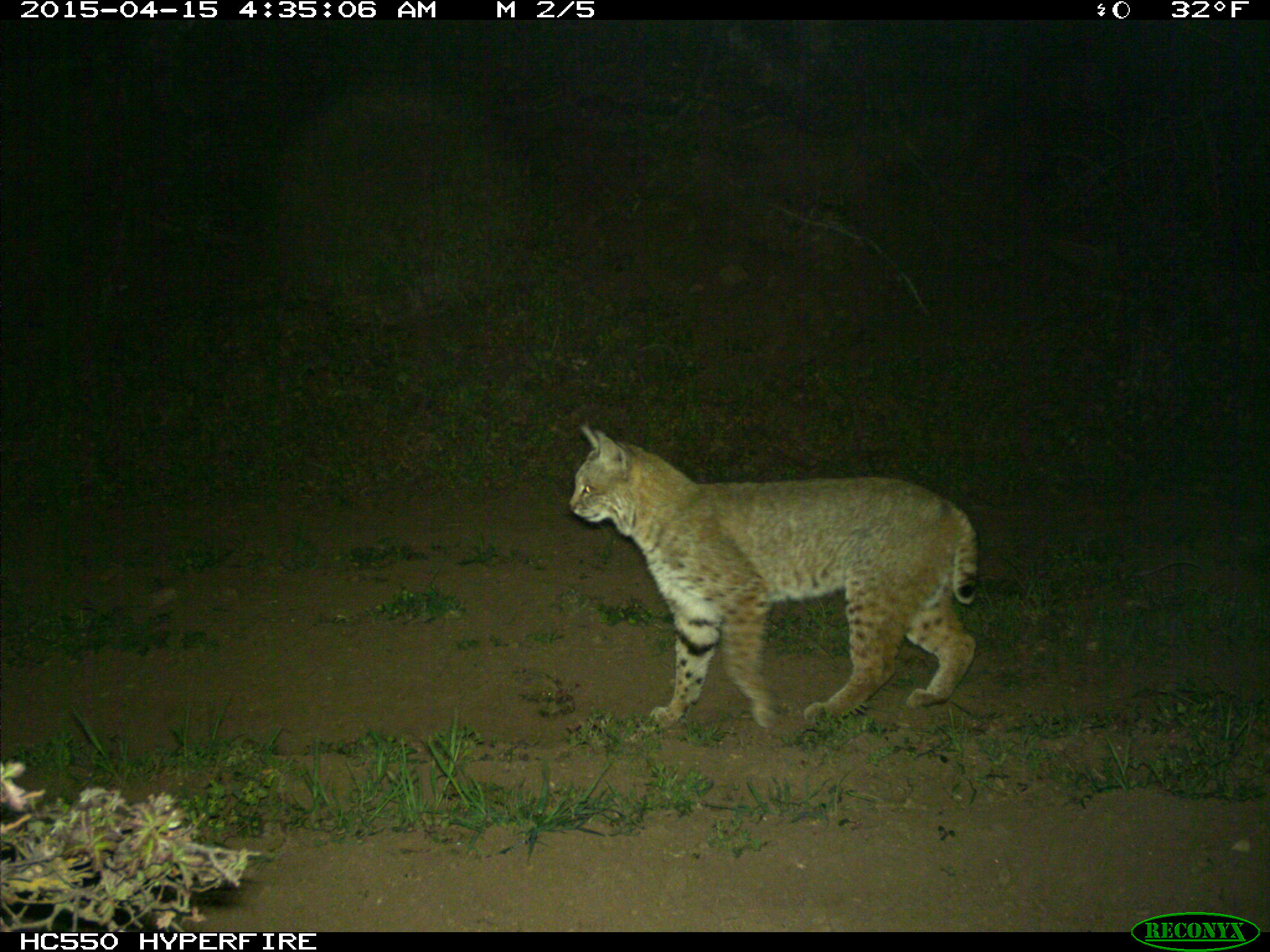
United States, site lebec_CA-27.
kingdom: Animalia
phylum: Chordata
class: Mammalia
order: Carnivora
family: Felidae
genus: Lynx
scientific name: Lynx rufus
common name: bobcat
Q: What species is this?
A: Lynx rufus (bobcat).